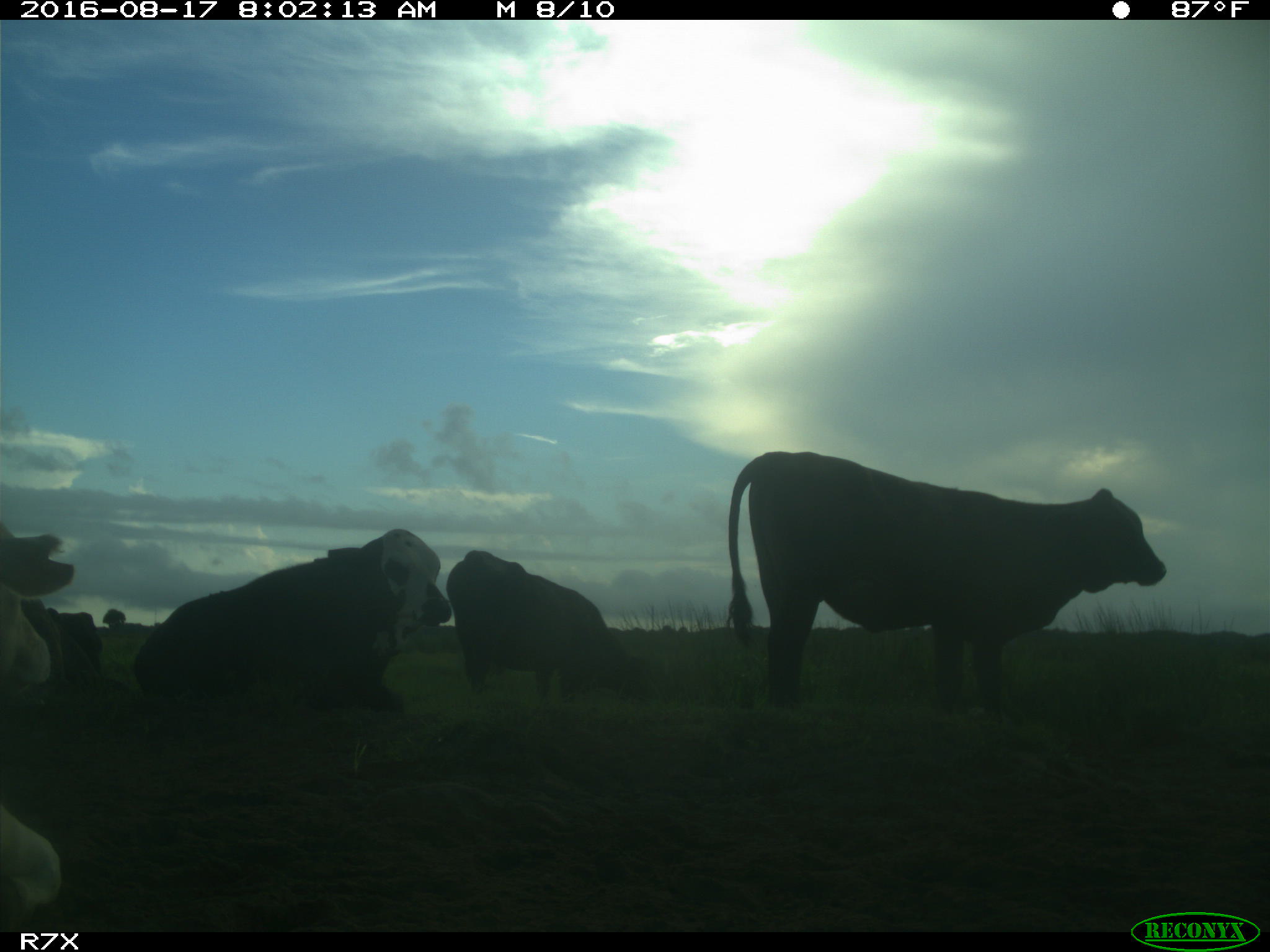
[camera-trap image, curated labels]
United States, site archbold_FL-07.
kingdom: Animalia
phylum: Chordata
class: Mammalia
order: Artiodactyla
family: Bovidae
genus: Bos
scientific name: Bos taurus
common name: domestic cow